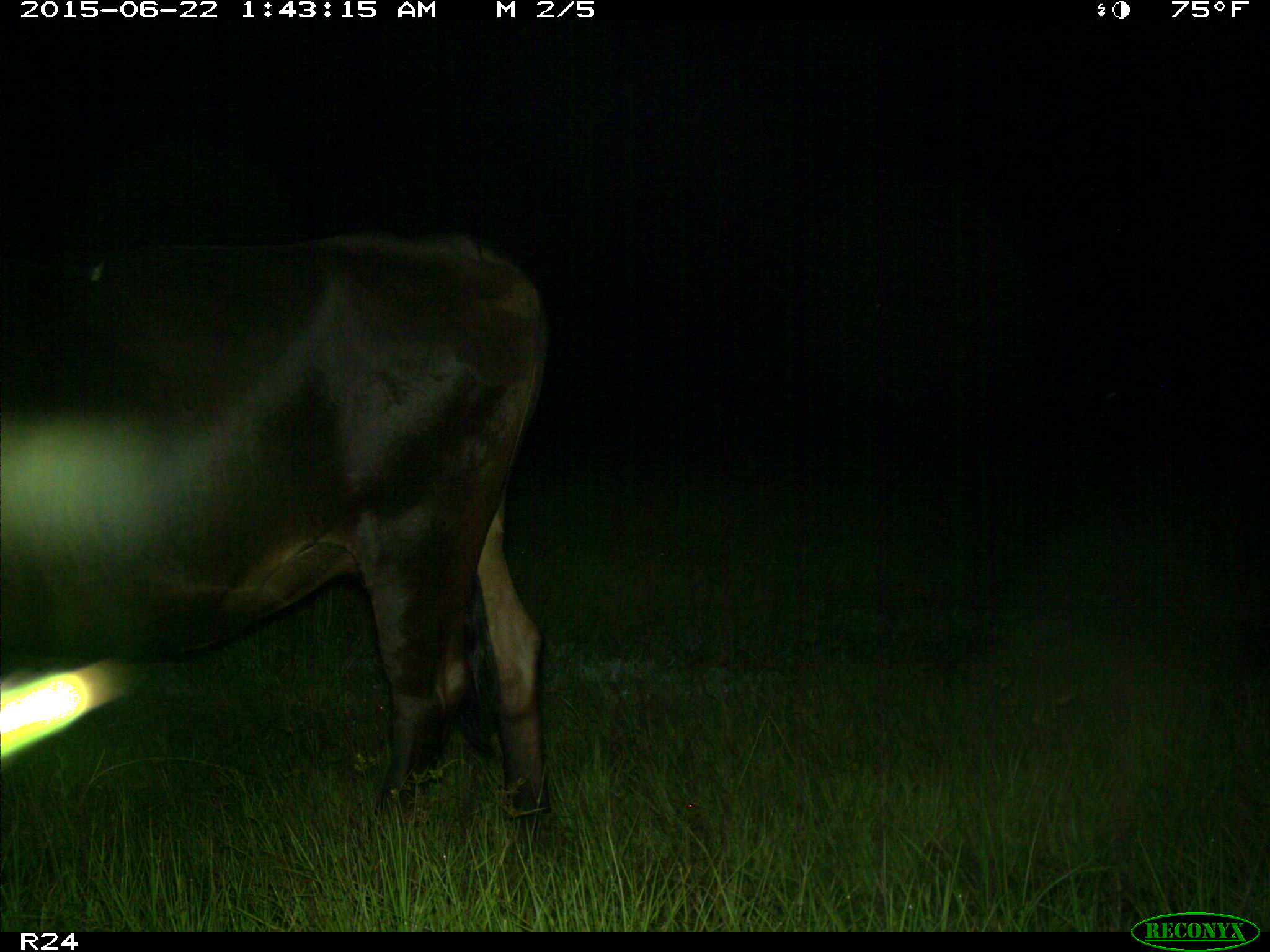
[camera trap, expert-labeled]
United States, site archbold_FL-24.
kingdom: Animalia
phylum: Chordata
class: Mammalia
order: Artiodactyla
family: Bovidae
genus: Bos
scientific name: Bos taurus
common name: domestic cow